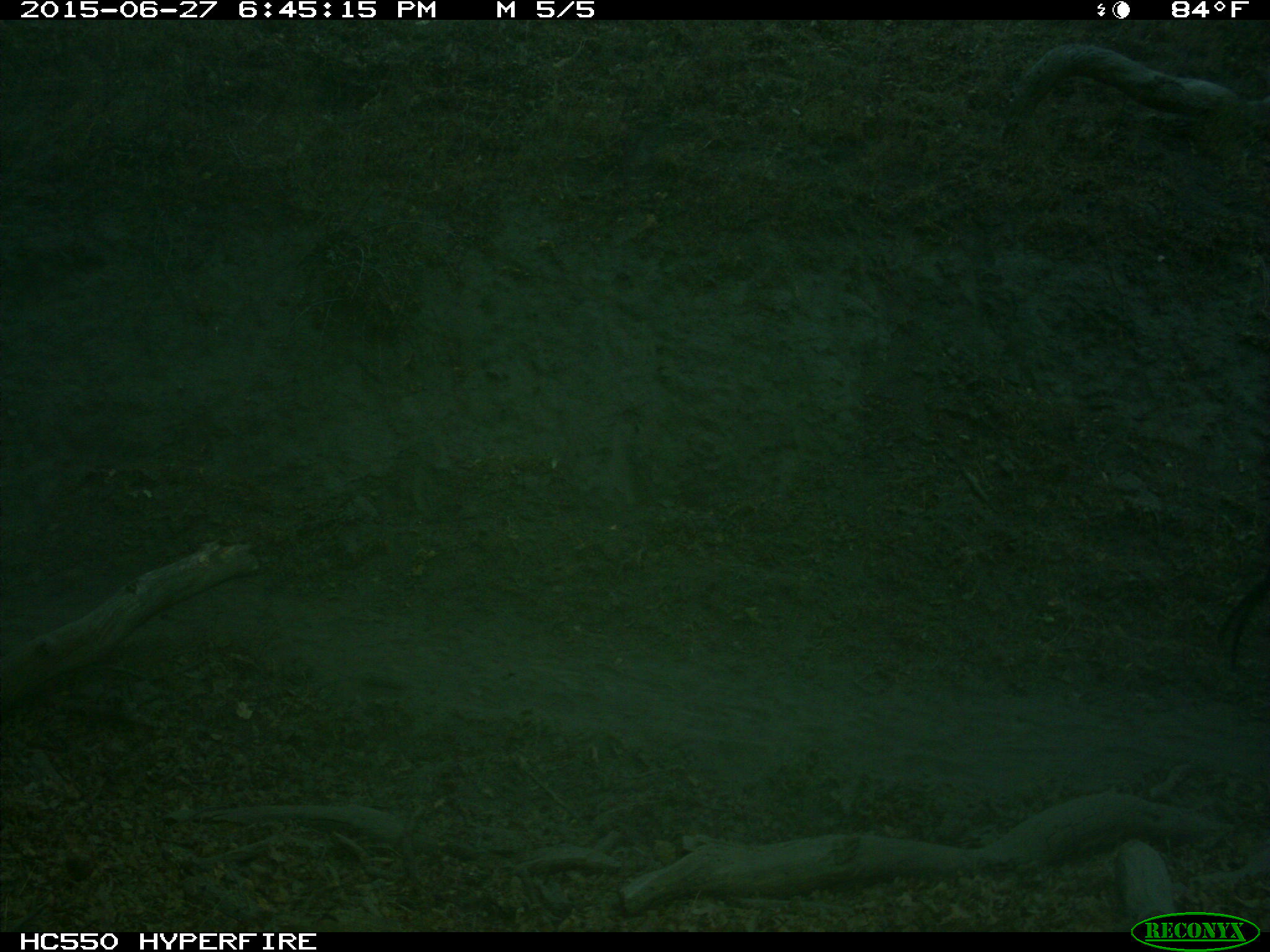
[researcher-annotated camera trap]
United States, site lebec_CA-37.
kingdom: Animalia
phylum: Chordata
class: Mammalia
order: Artiodactyla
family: Bovidae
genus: Bos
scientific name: Bos taurus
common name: domestic cow